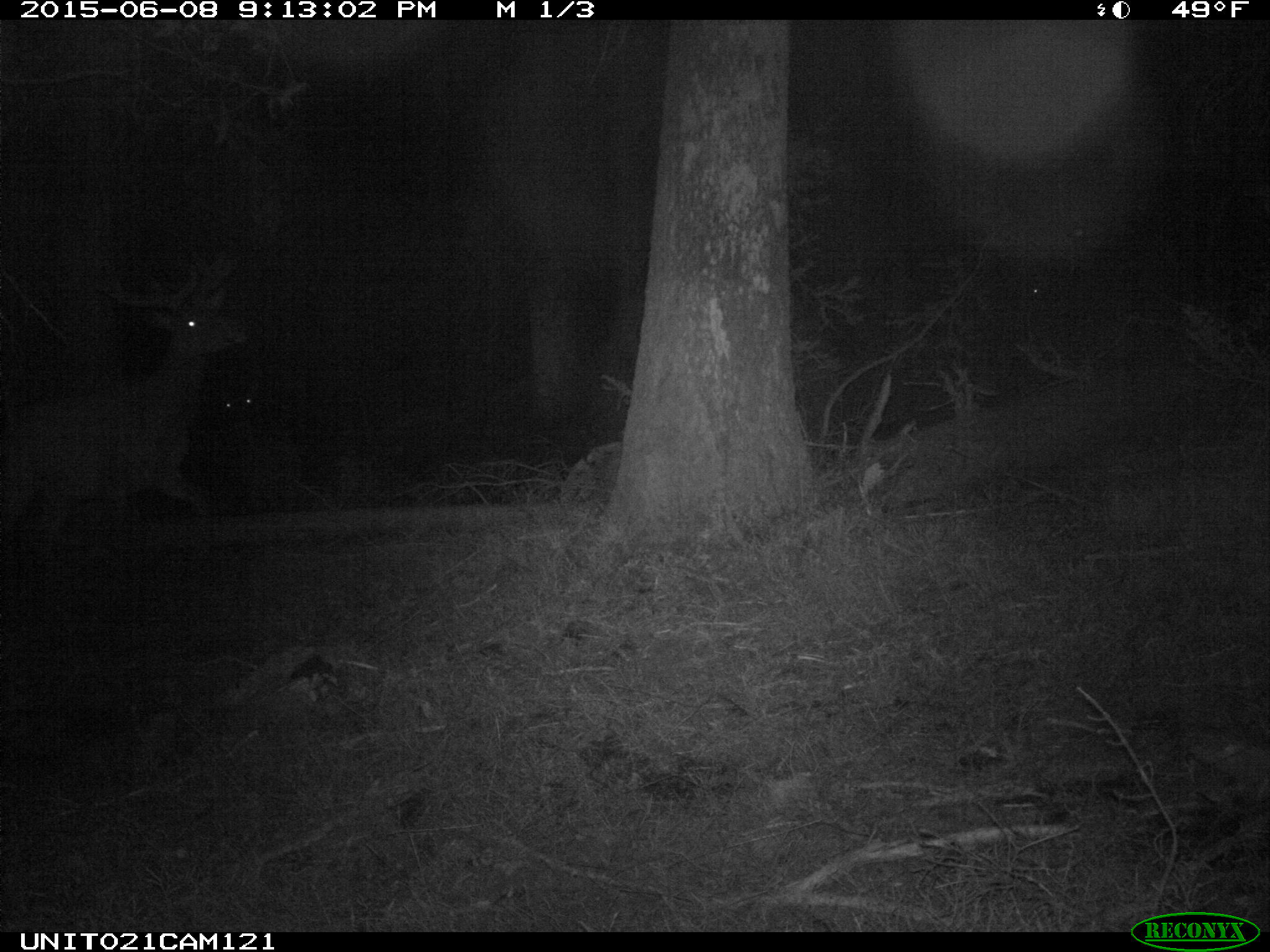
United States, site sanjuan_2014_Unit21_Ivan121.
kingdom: Animalia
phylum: Chordata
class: Mammalia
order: Artiodactyla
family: Cervidae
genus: Cervus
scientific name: Cervus elaphus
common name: red deer